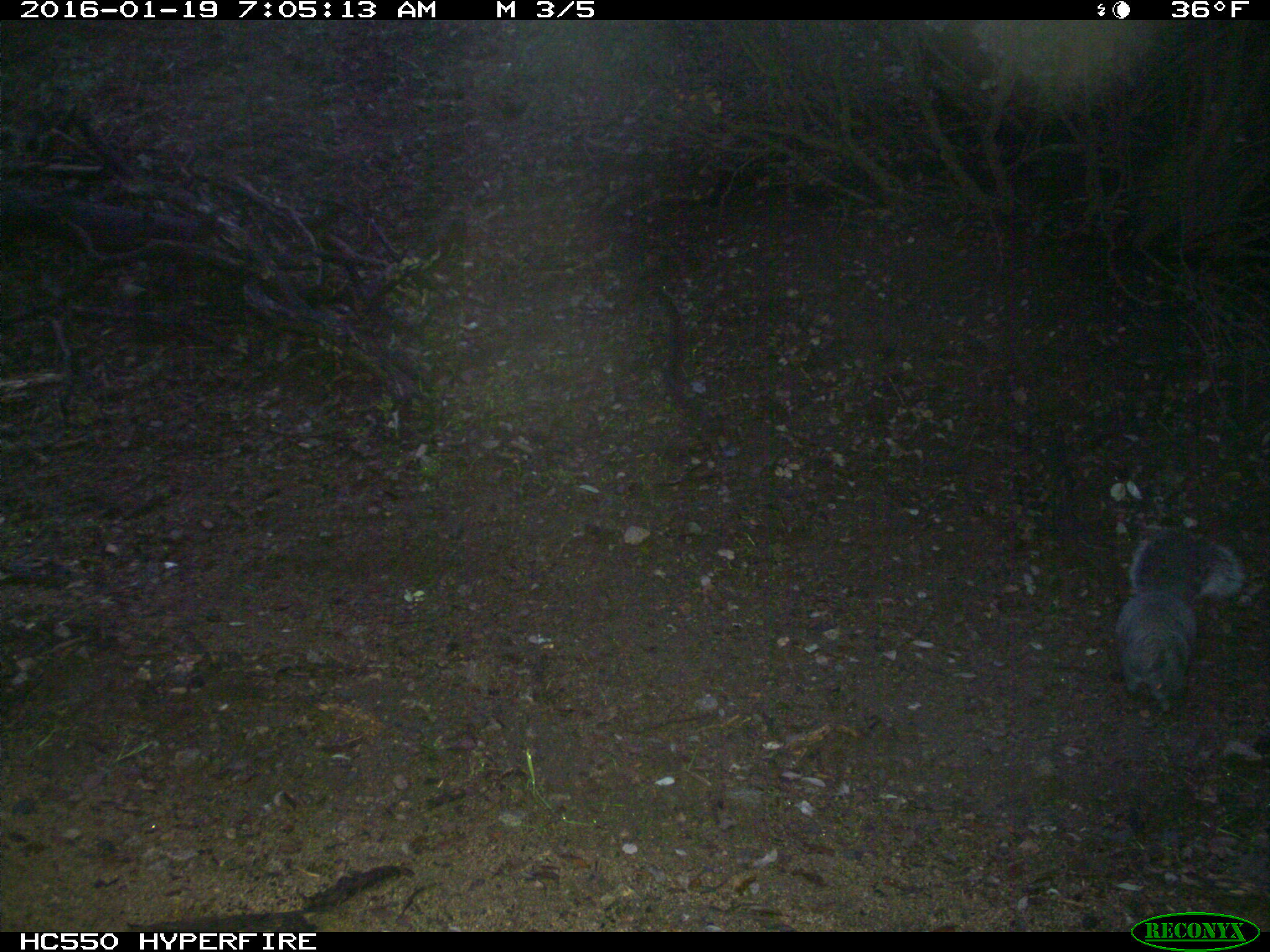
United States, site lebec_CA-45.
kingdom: Animalia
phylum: Chordata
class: Mammalia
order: Rodentia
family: Sciuridae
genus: Sciurus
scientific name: Sciurus carolinensis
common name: eastern gray squirrel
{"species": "Sciurus carolinensis (eastern gray squirrel)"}